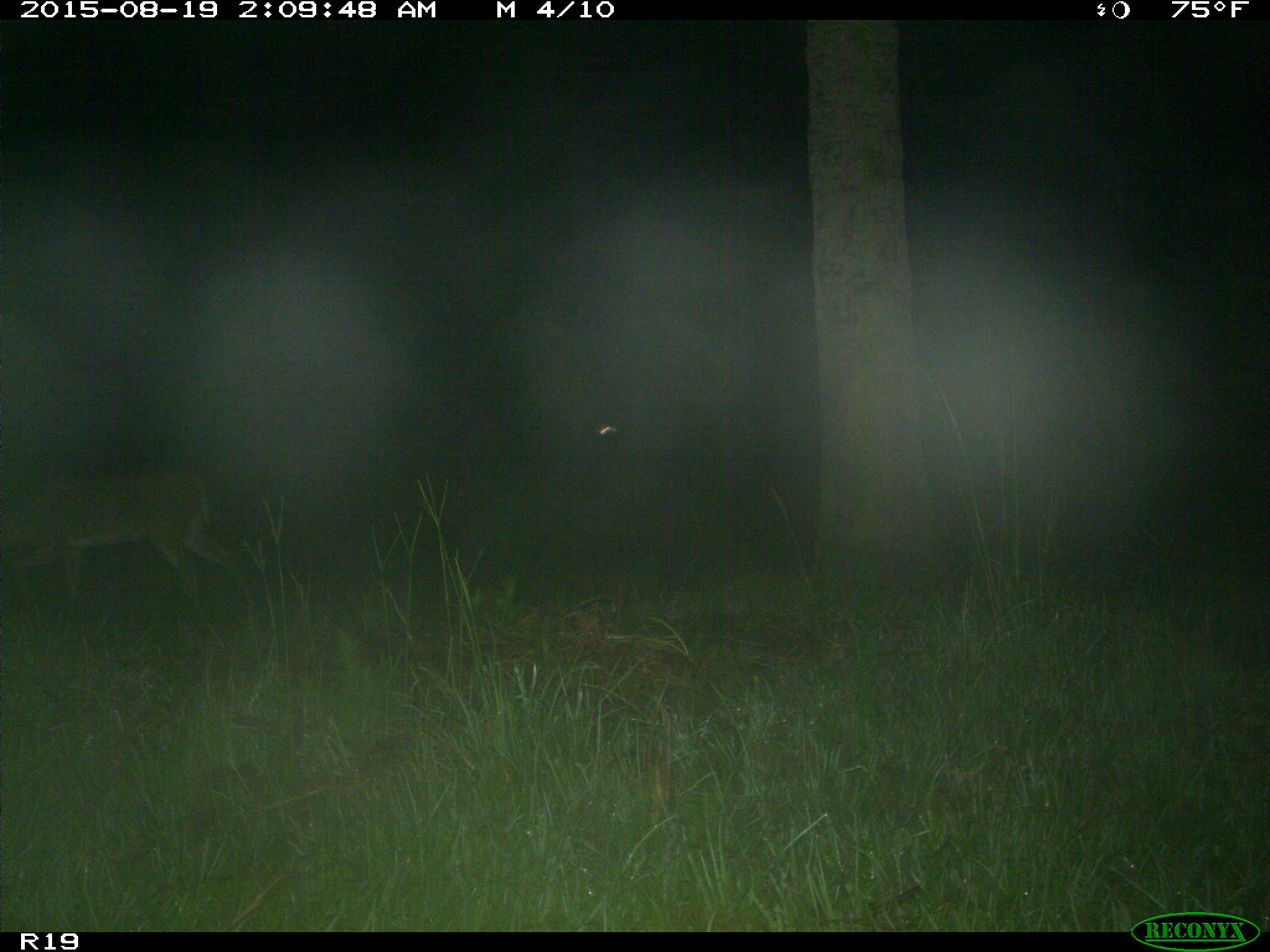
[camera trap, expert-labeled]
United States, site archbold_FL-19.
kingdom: Animalia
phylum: Chordata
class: Mammalia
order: Artiodactyla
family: Cervidae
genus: Odocoileus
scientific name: Odocoileus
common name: deer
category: unidentified deer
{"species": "unidentified deer (deer) (Odocoileus)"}